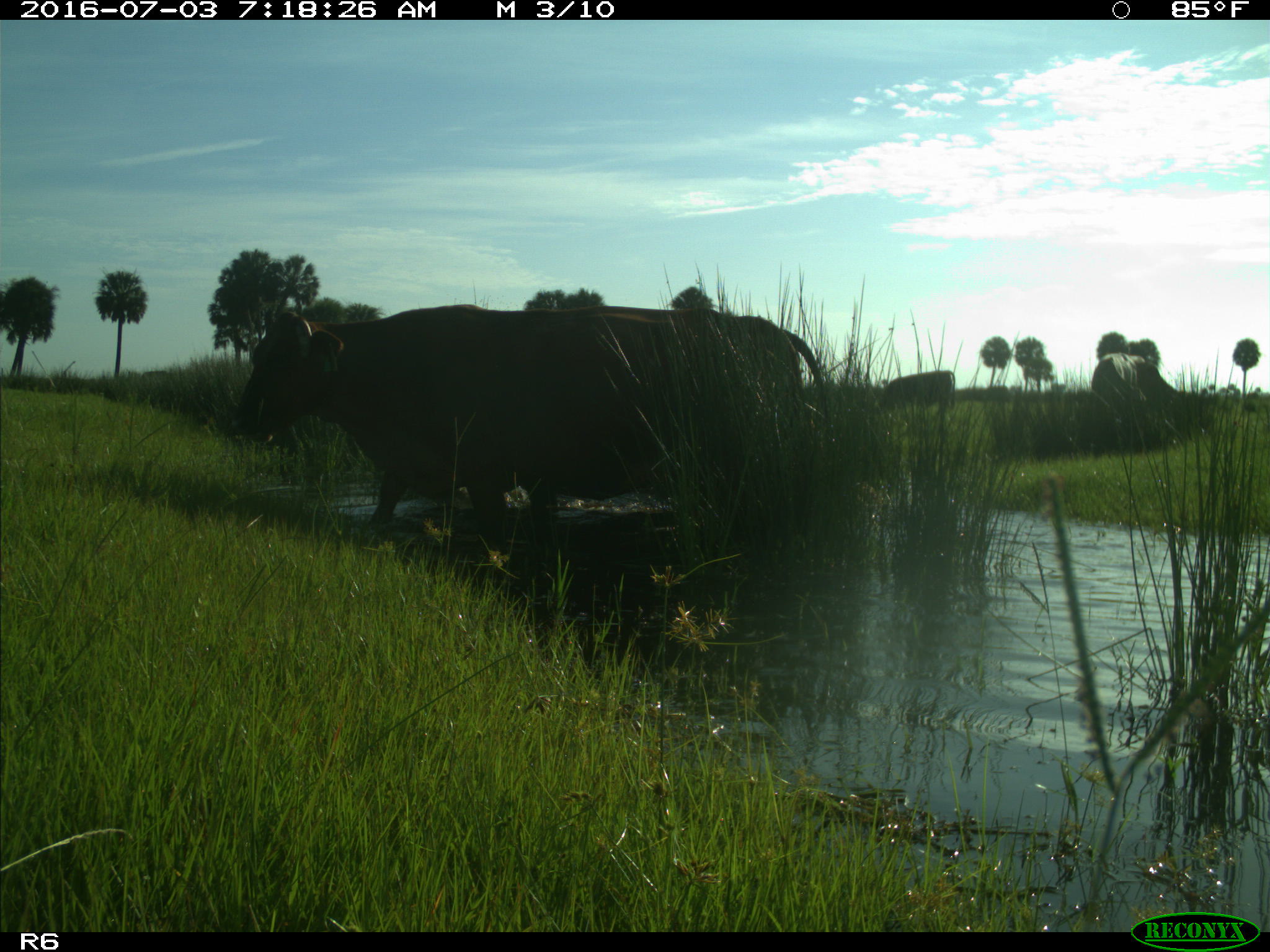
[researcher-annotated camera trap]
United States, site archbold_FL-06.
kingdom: Animalia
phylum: Chordata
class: Mammalia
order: Artiodactyla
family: Bovidae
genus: Bos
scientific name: Bos taurus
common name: domestic cow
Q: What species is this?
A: Bos taurus (domestic cow).